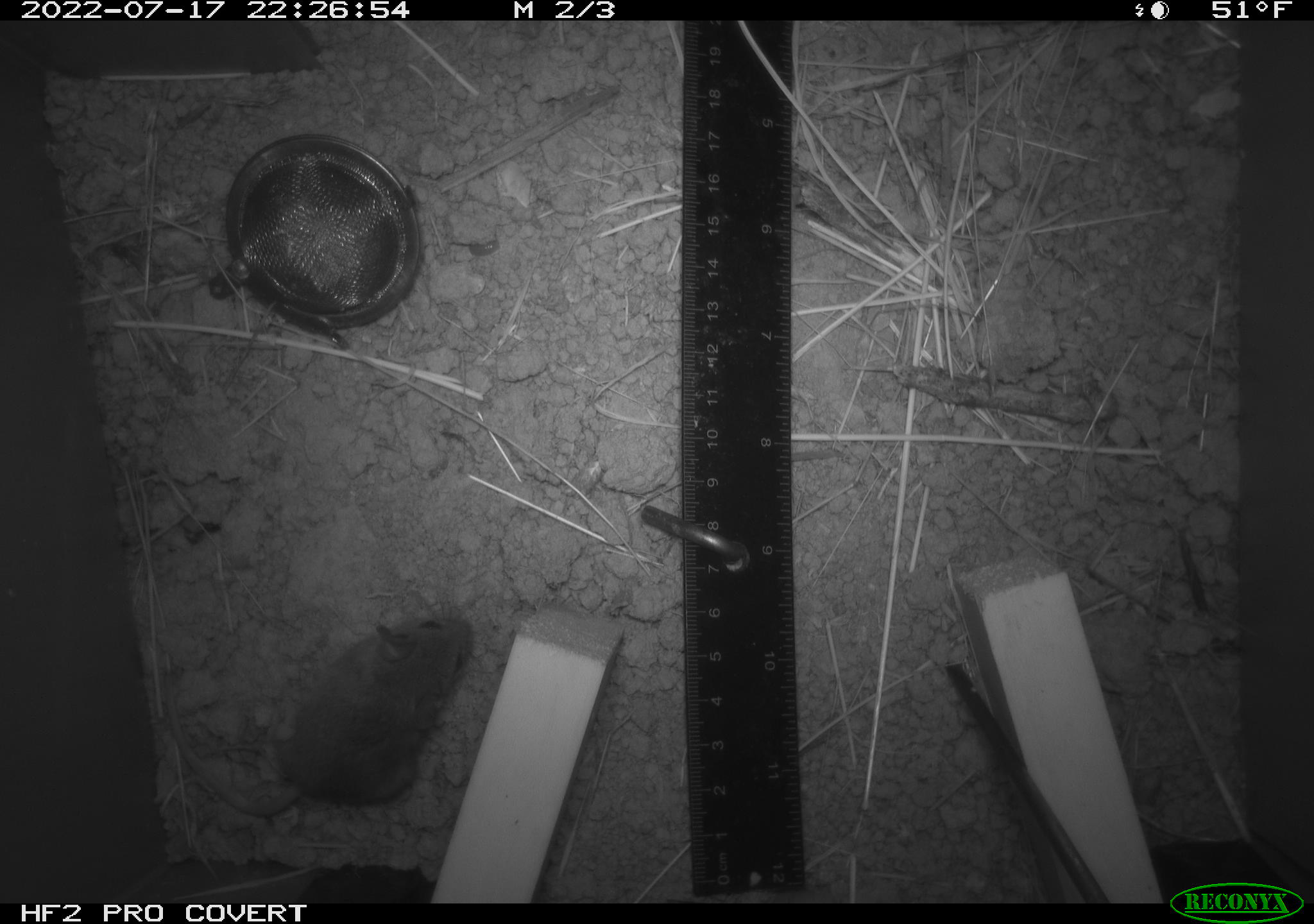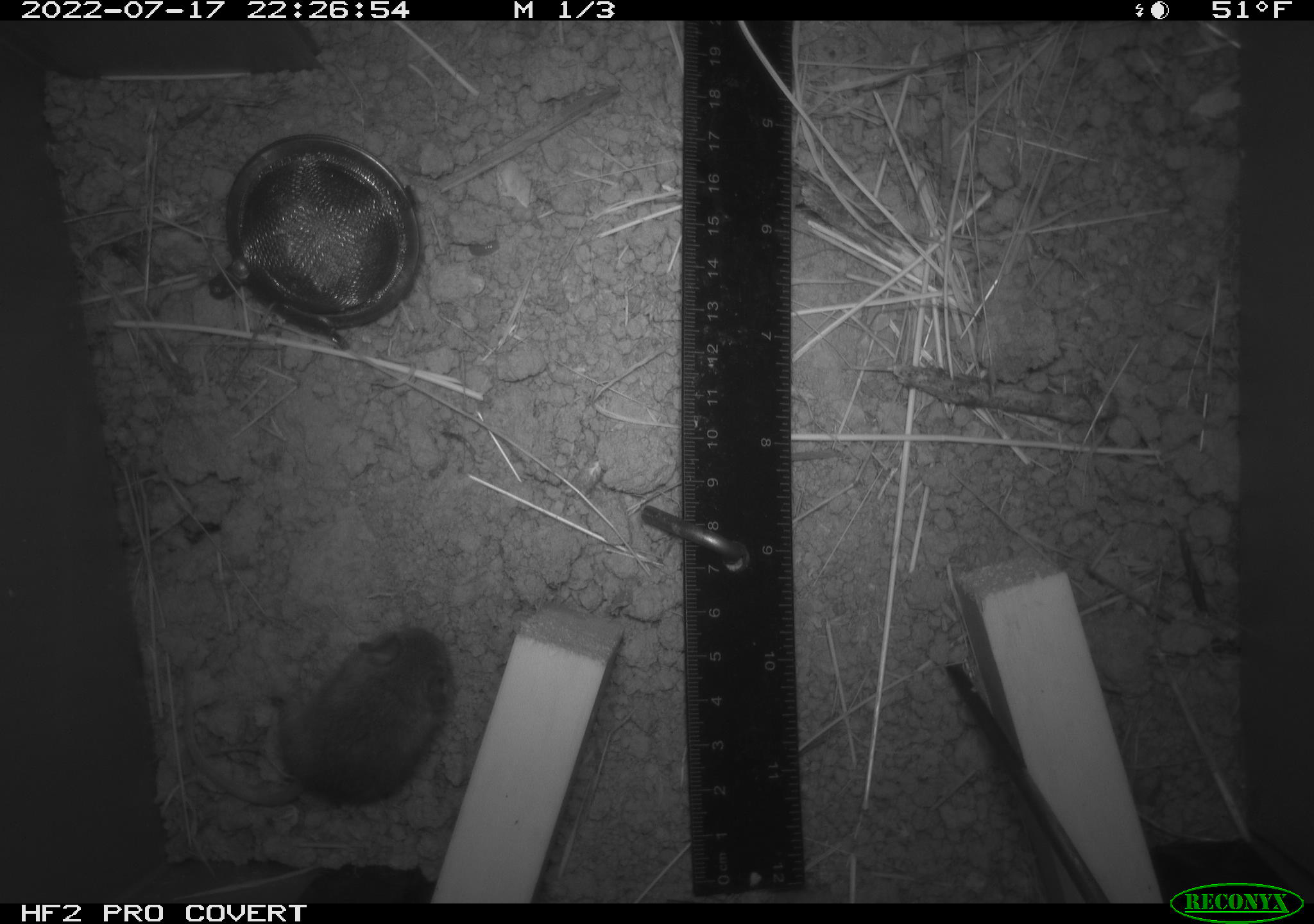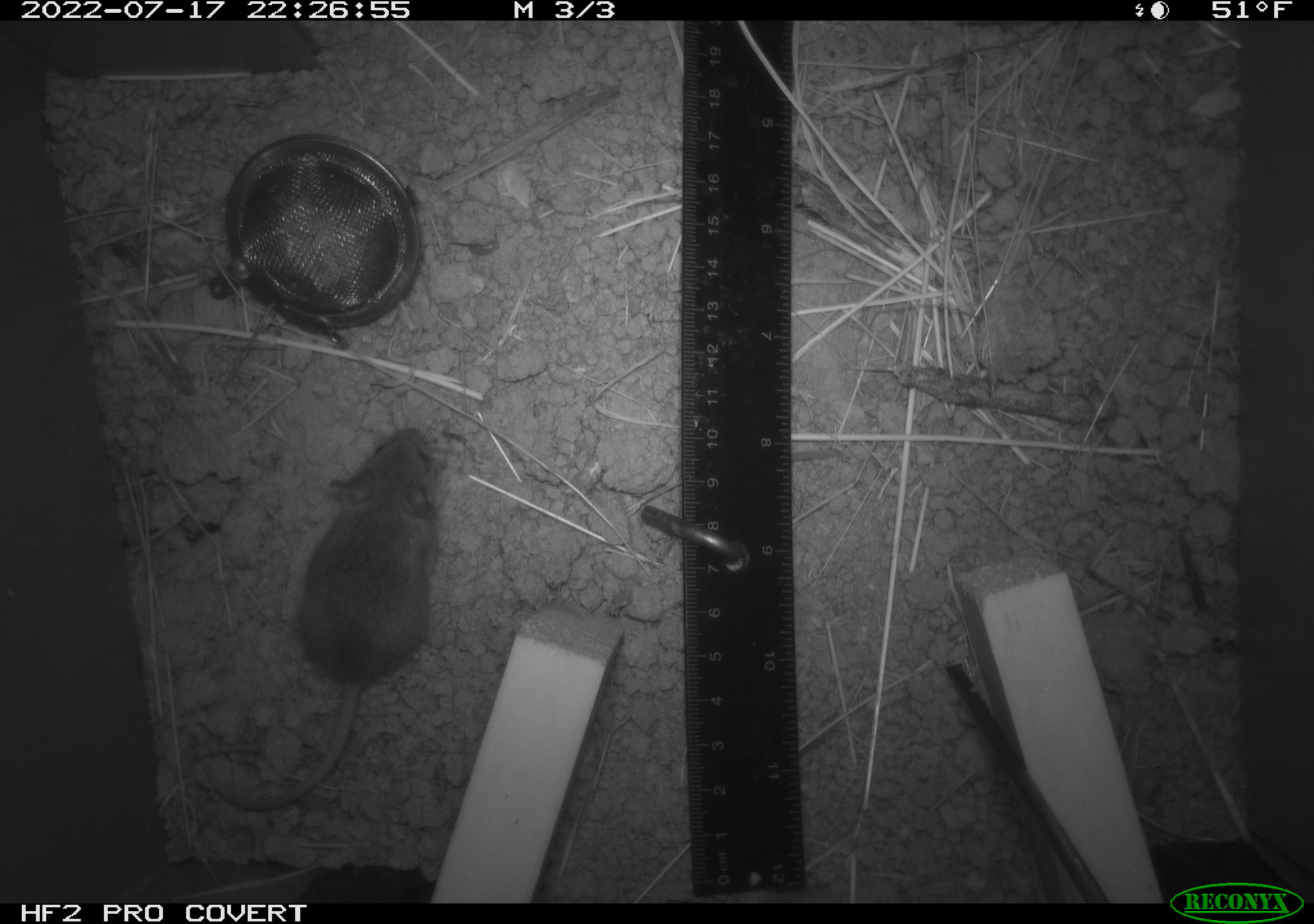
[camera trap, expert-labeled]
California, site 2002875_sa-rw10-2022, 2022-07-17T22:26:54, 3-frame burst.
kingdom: Animalia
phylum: Chordata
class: Mammalia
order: Rodentia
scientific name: Rodentia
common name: mouse species